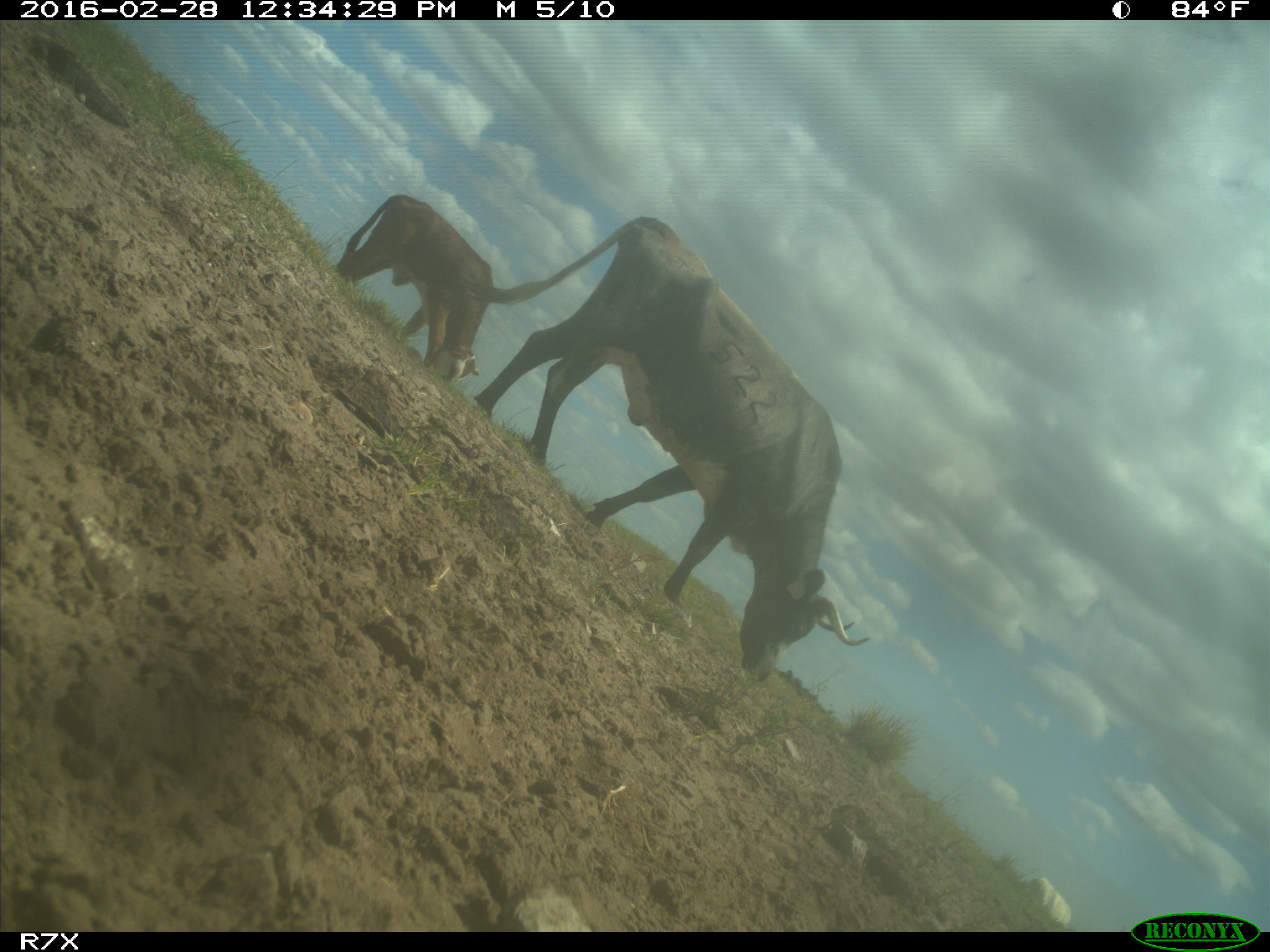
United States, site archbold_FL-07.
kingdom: Animalia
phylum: Chordata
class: Mammalia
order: Artiodactyla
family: Bovidae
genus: Bos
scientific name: Bos taurus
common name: domestic cow